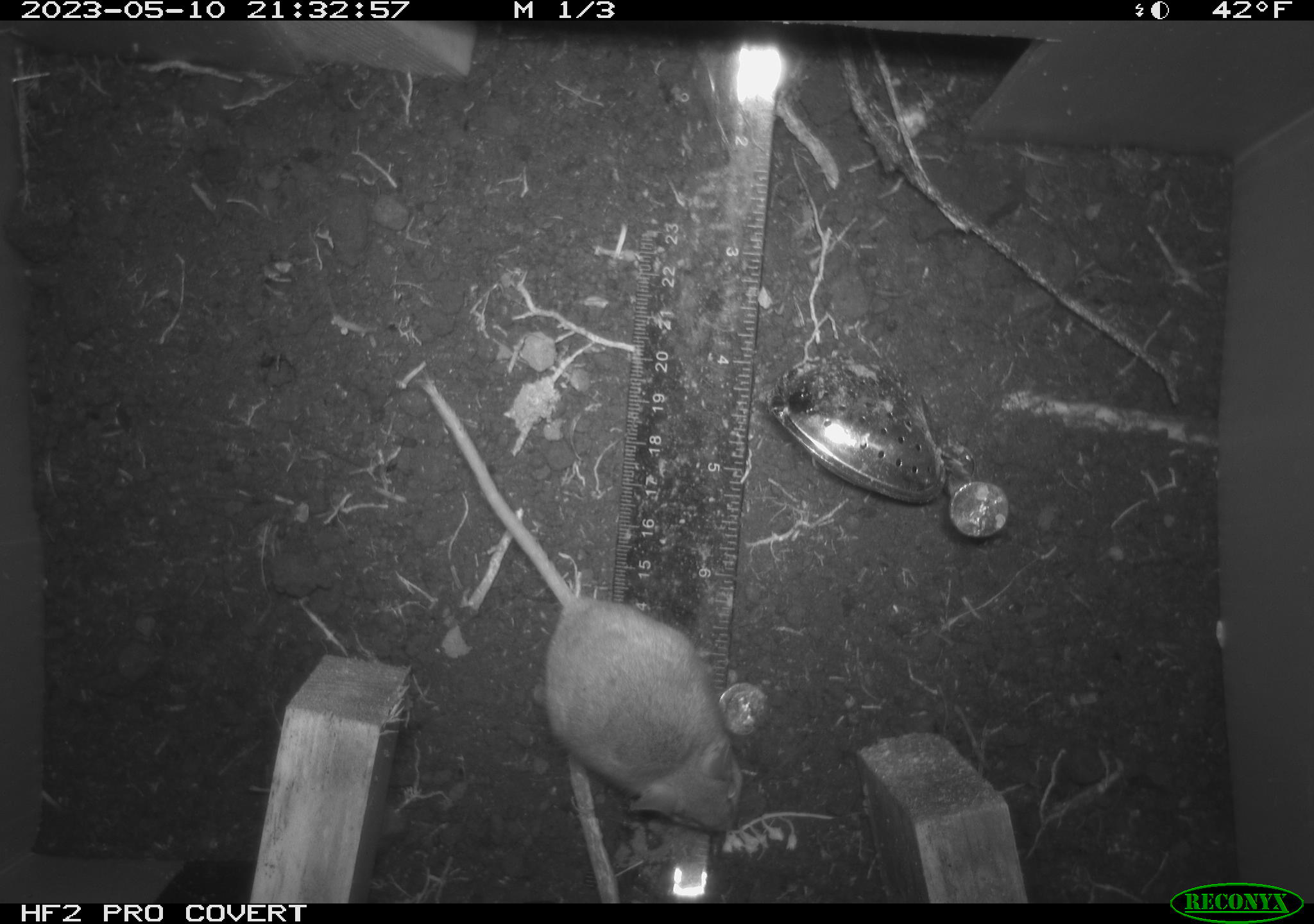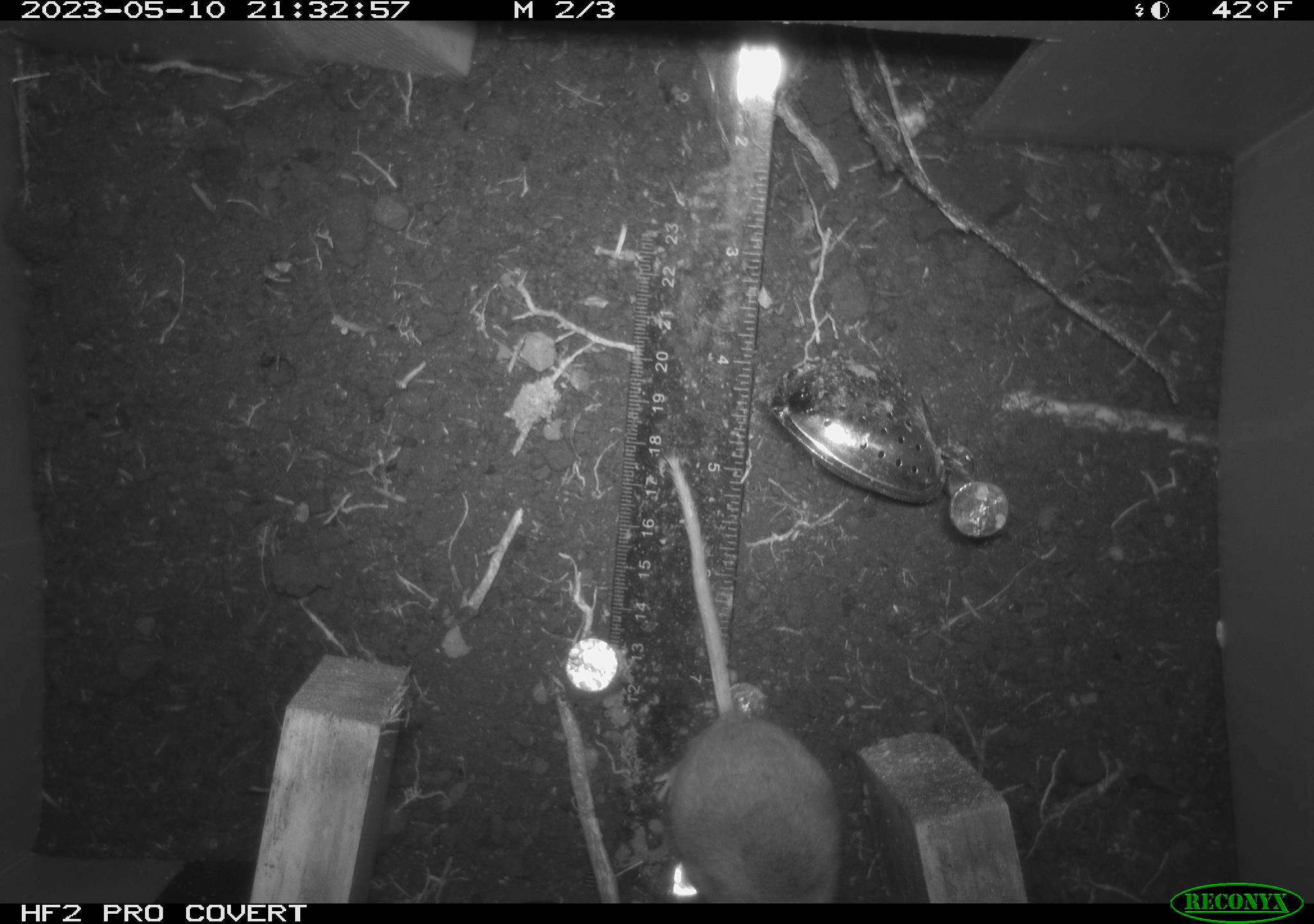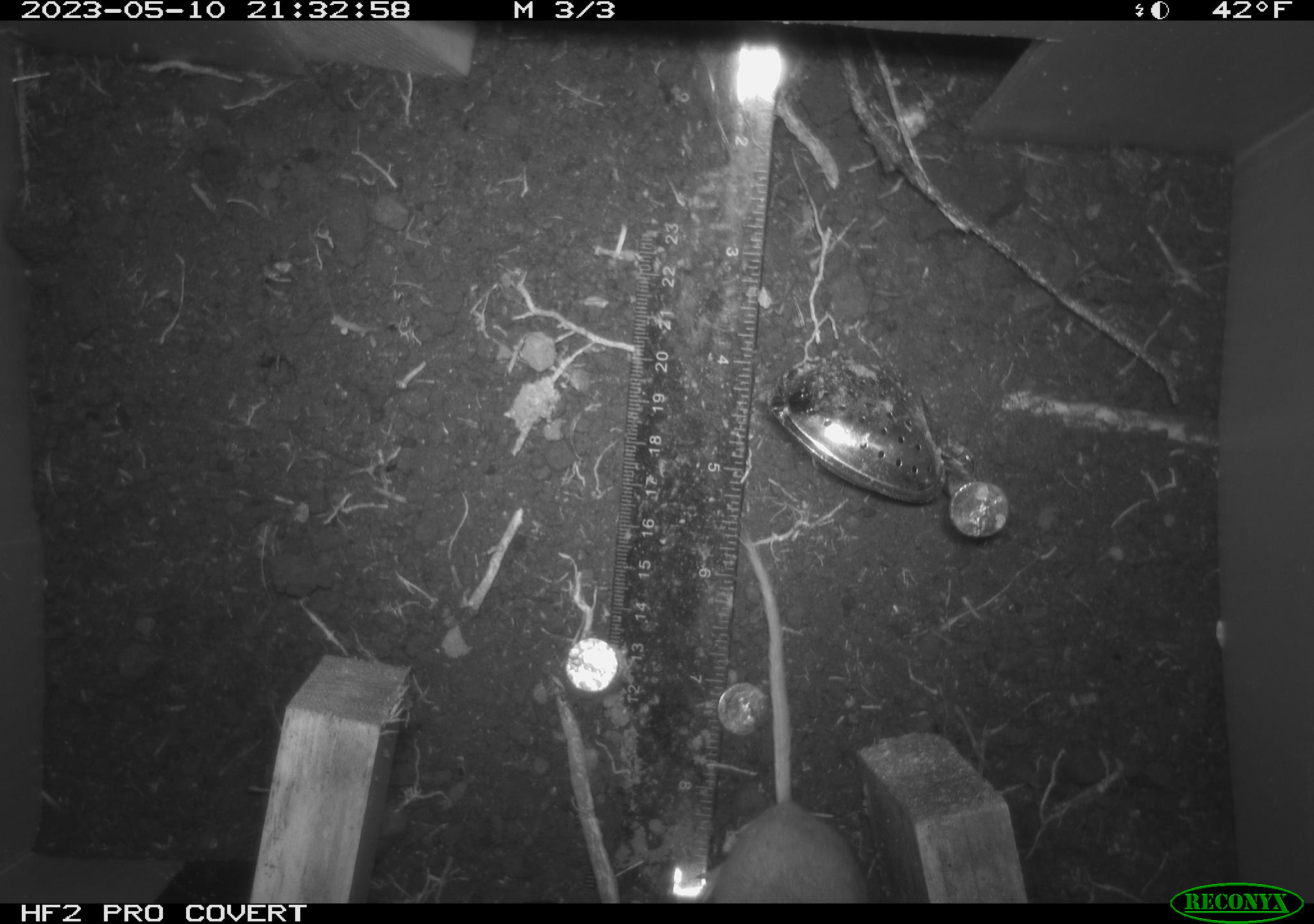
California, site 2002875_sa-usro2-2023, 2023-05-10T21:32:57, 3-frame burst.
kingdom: Animalia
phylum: Chordata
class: Mammalia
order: Rodentia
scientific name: Rodentia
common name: mouse species